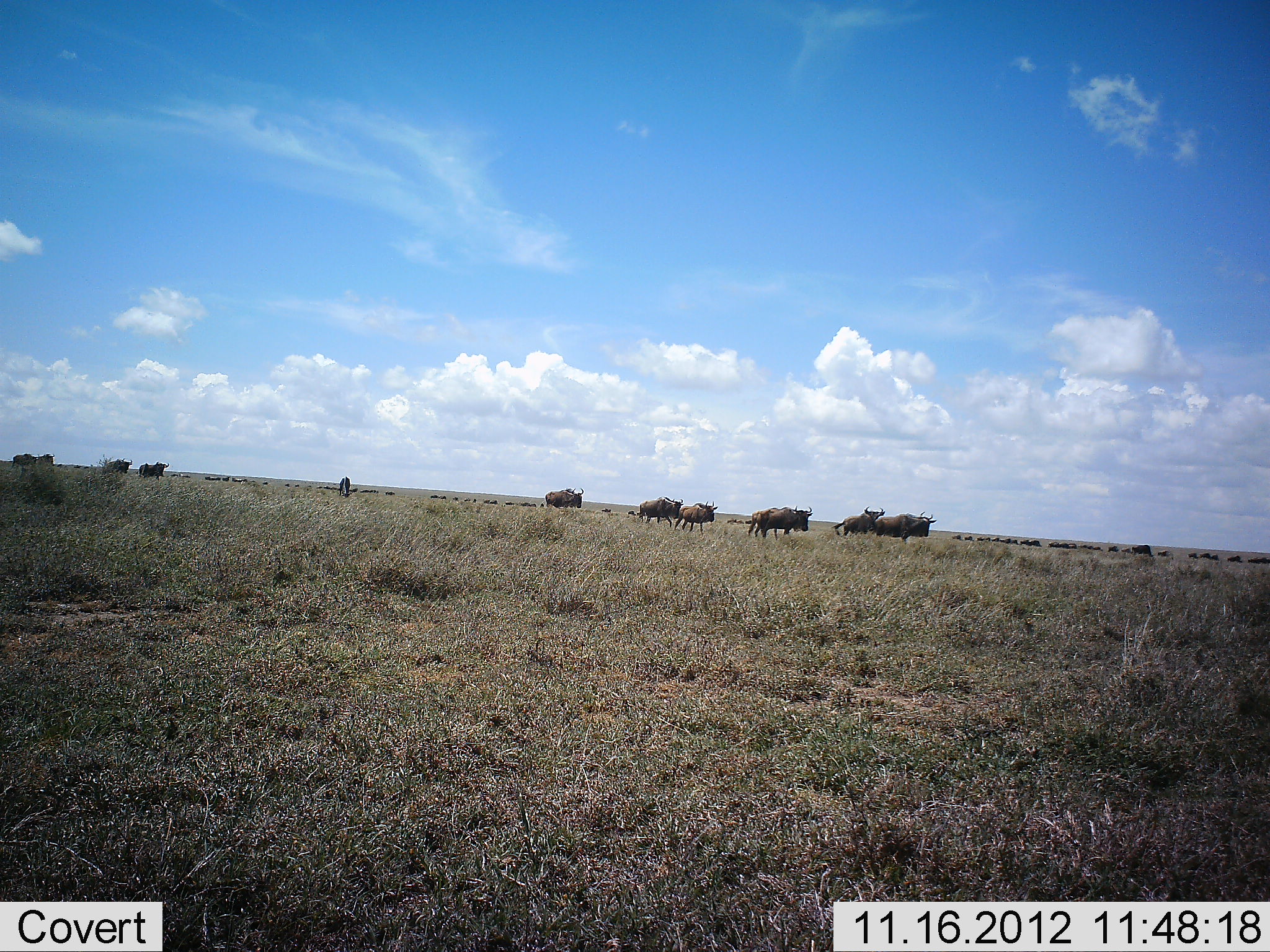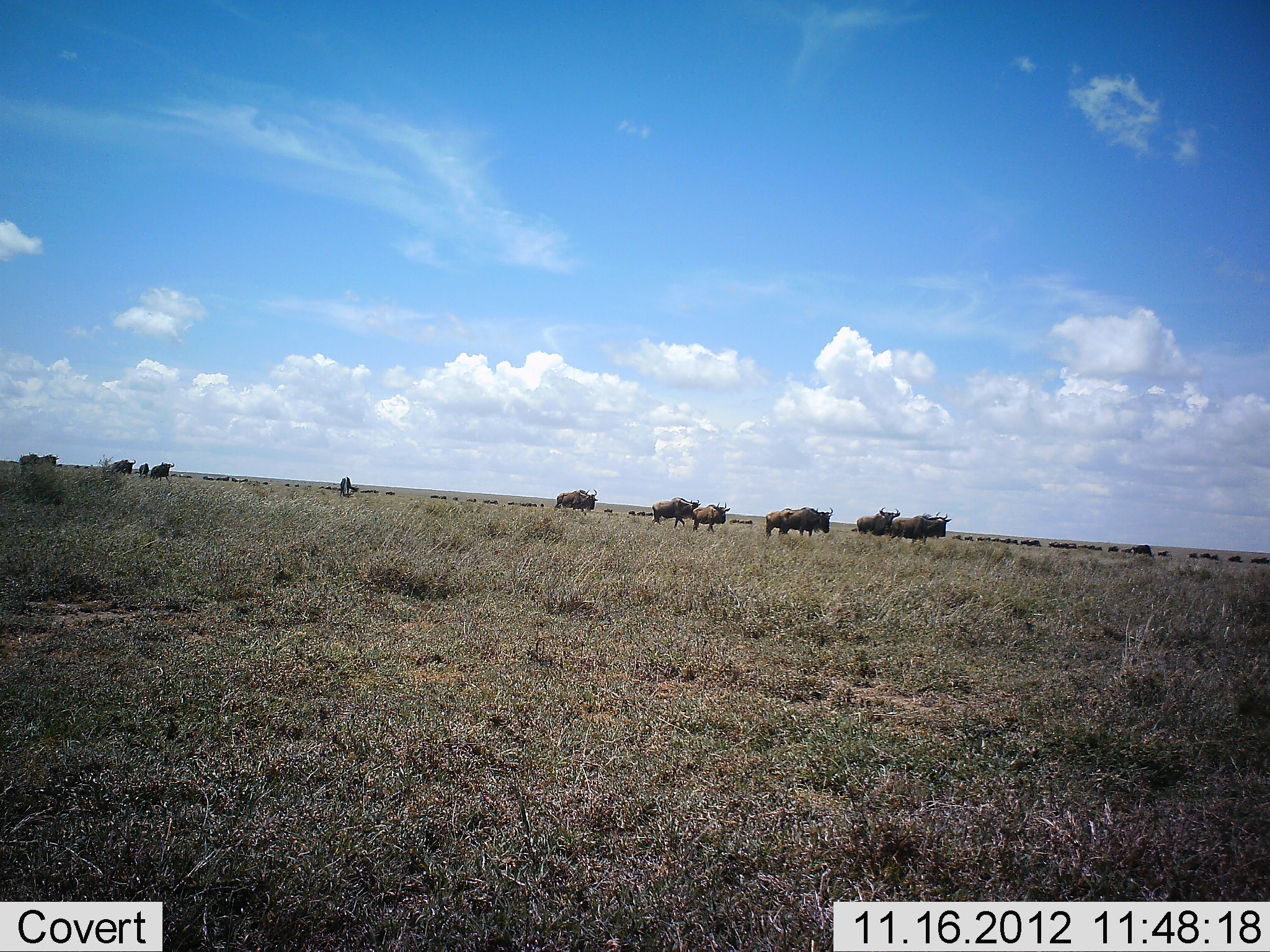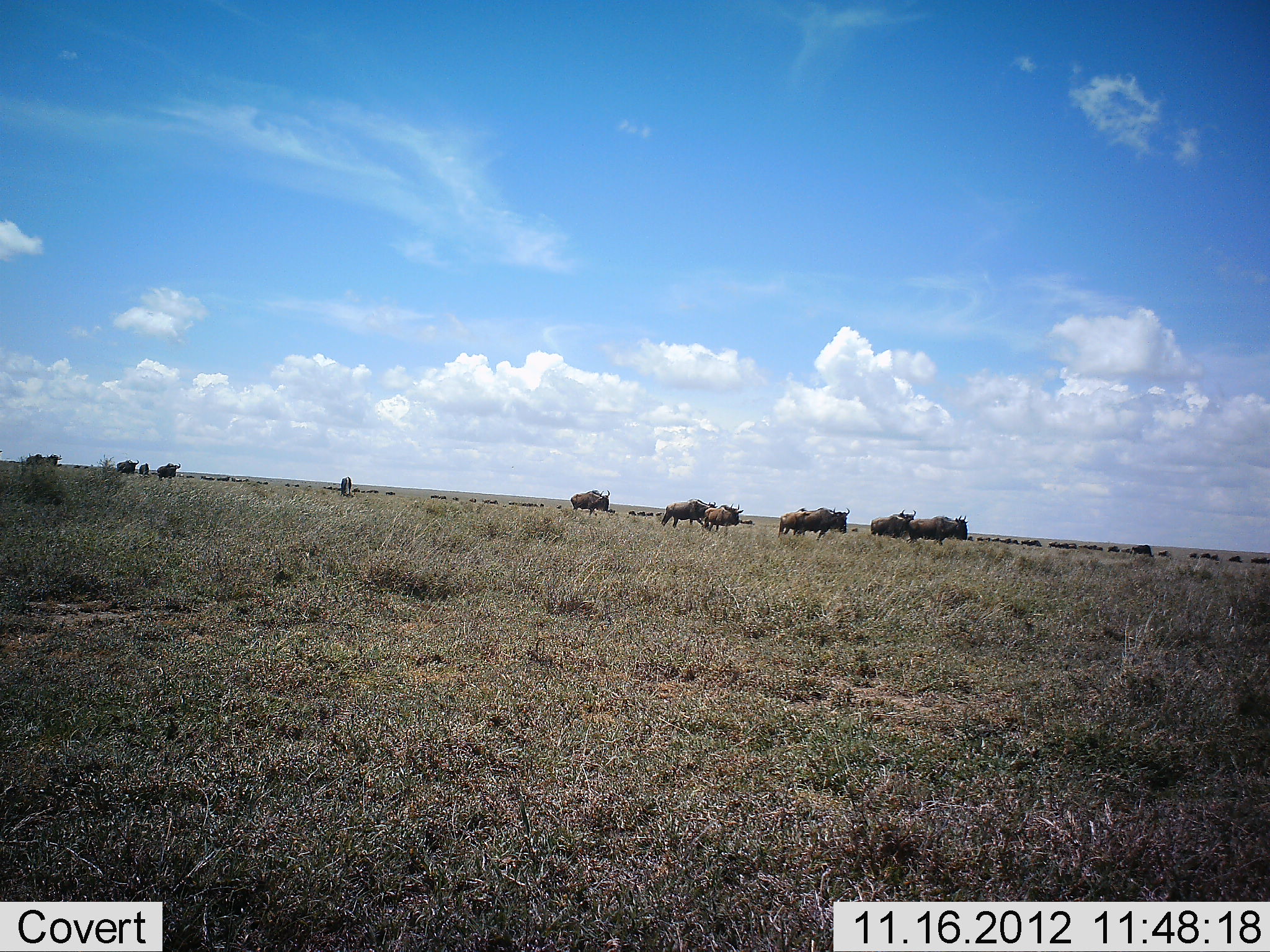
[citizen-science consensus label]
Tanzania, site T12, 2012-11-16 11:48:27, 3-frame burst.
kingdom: Animalia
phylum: Chordata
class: Mammalia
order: Artiodactyla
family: Bovidae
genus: Connochaetes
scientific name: Connochaetes taurinus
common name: blue wildebeest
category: wildebeest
Wildebeest (blue wildebeest) (Connochaetes taurinus), count 11-50. Behavior (volunteer vote fractions): standing 10%, resting 0%, moving 100%, interacting 0%. Young present (vote fraction): 0%. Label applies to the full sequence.